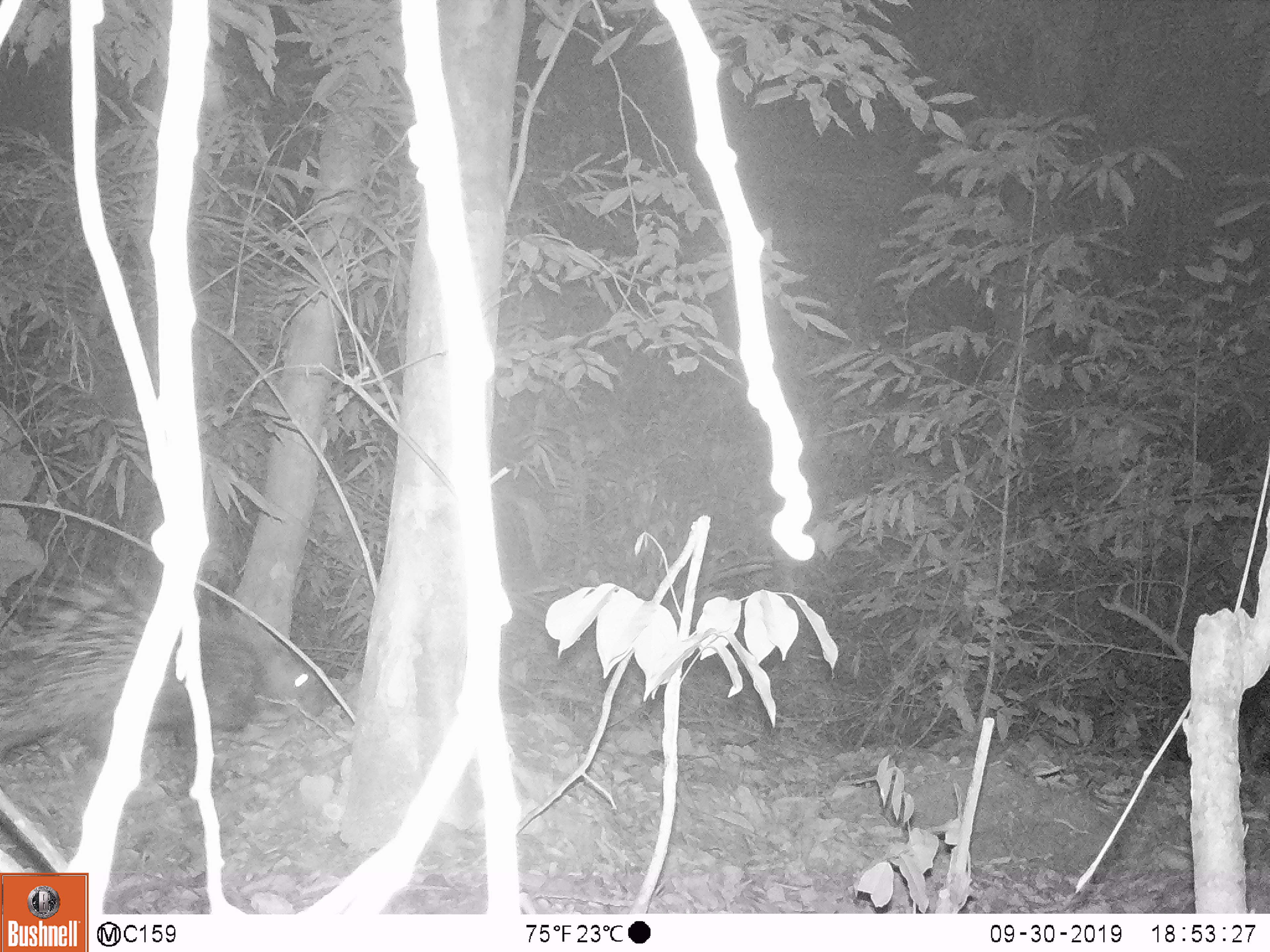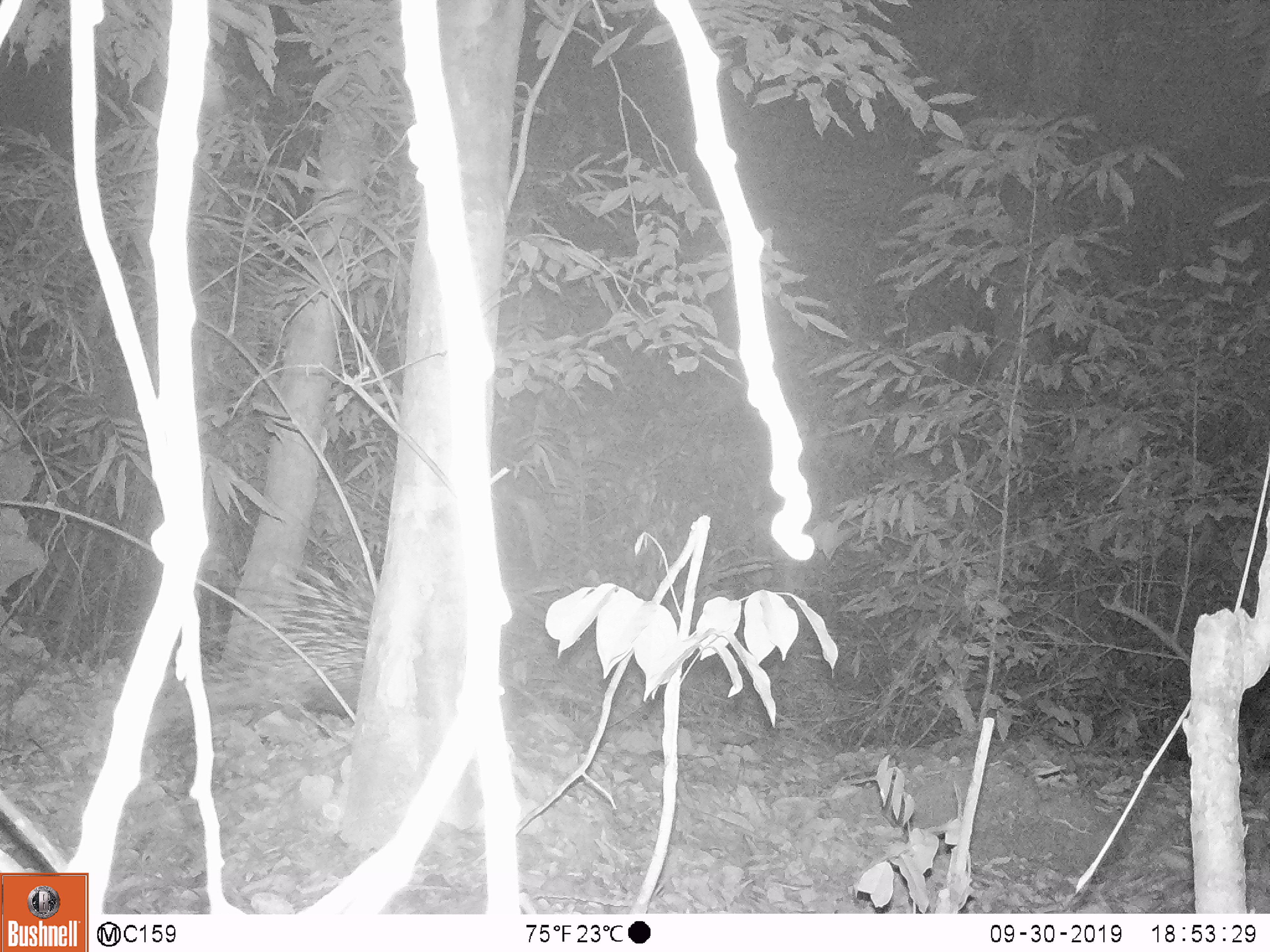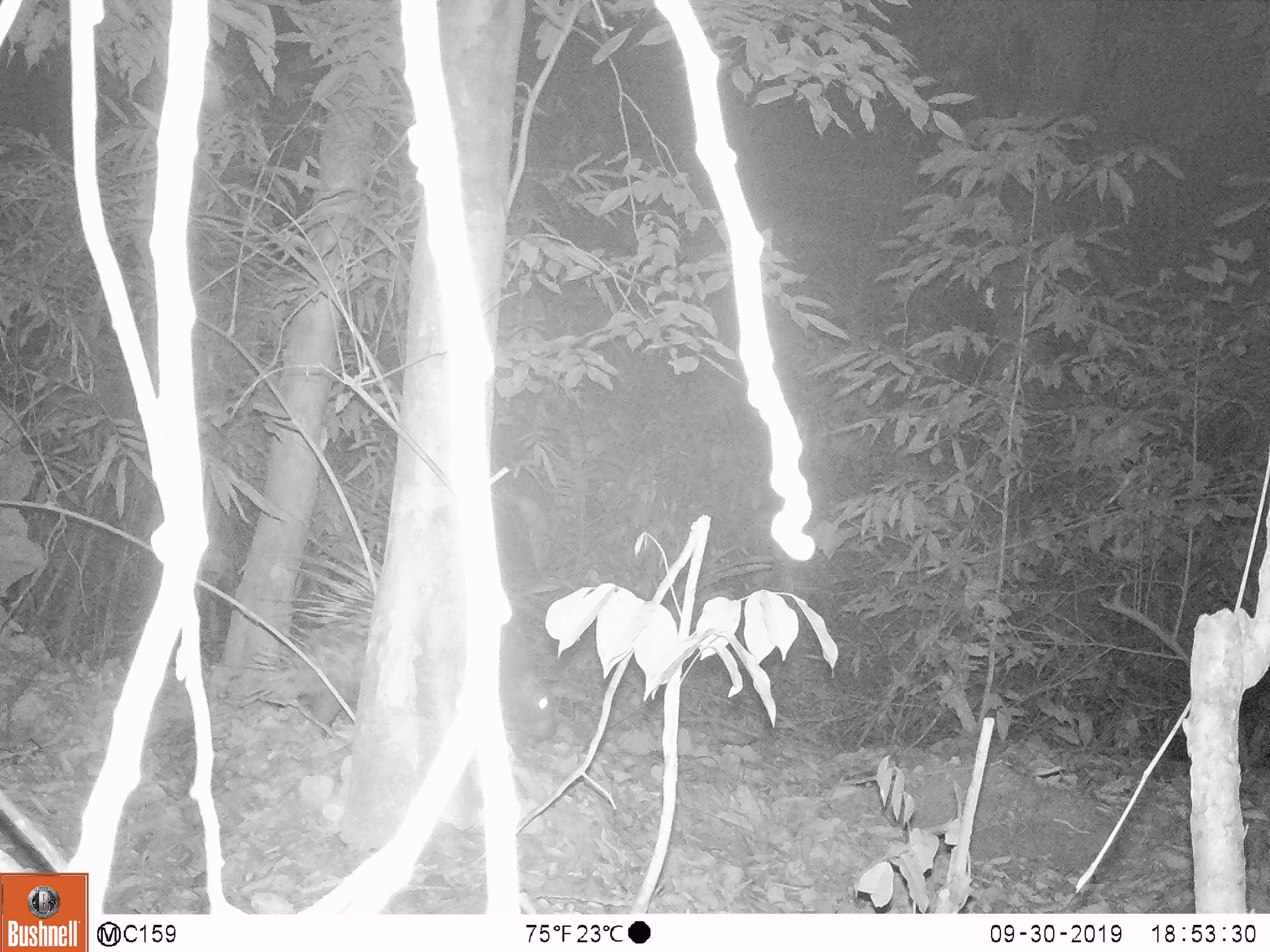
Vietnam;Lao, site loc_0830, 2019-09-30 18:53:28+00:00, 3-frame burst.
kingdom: Animalia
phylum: Chordata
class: Mammalia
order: Rodentia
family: Hystricidae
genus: Hystrix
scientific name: Hystrix brachyura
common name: malayan porcupine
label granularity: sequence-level